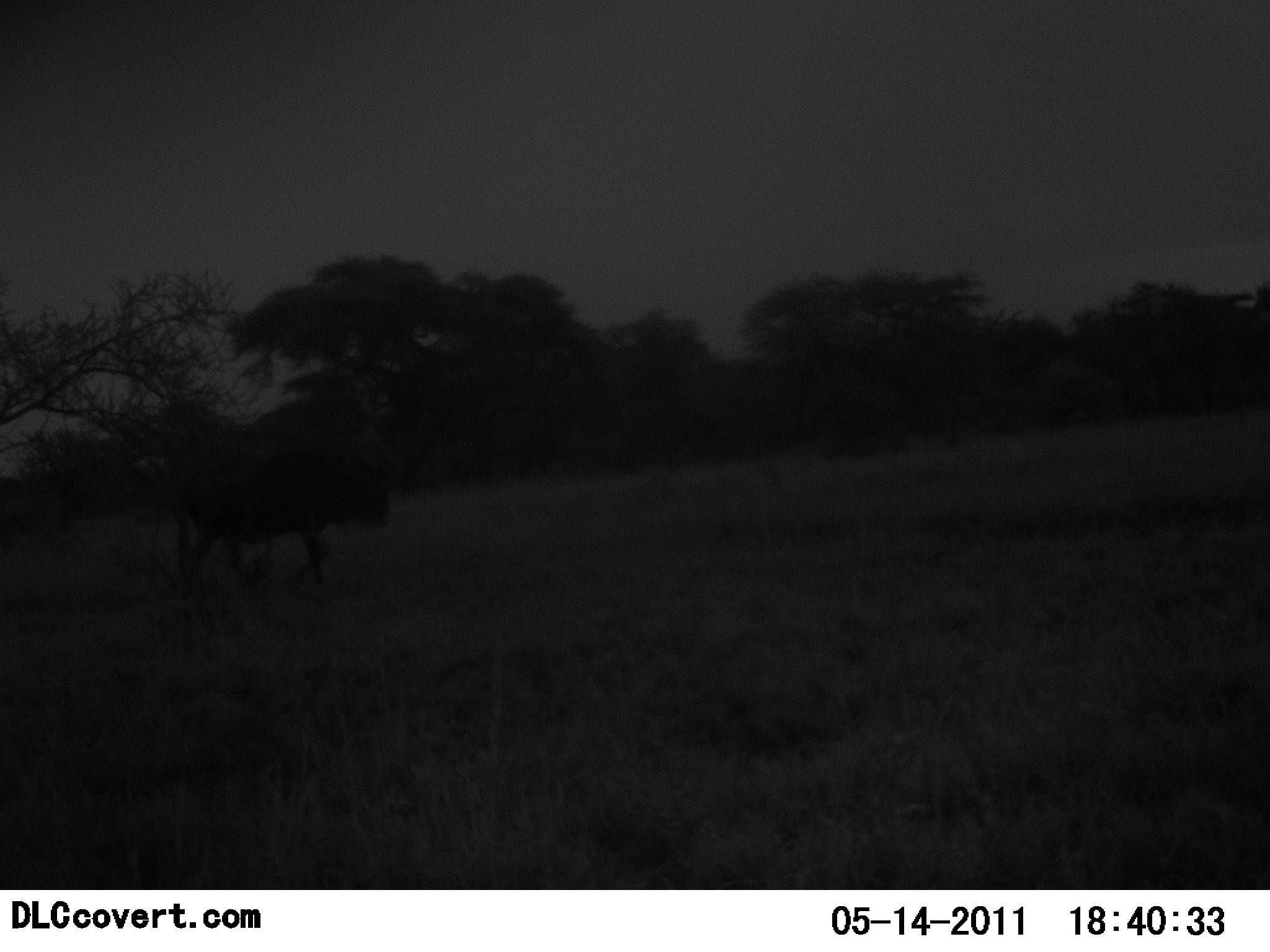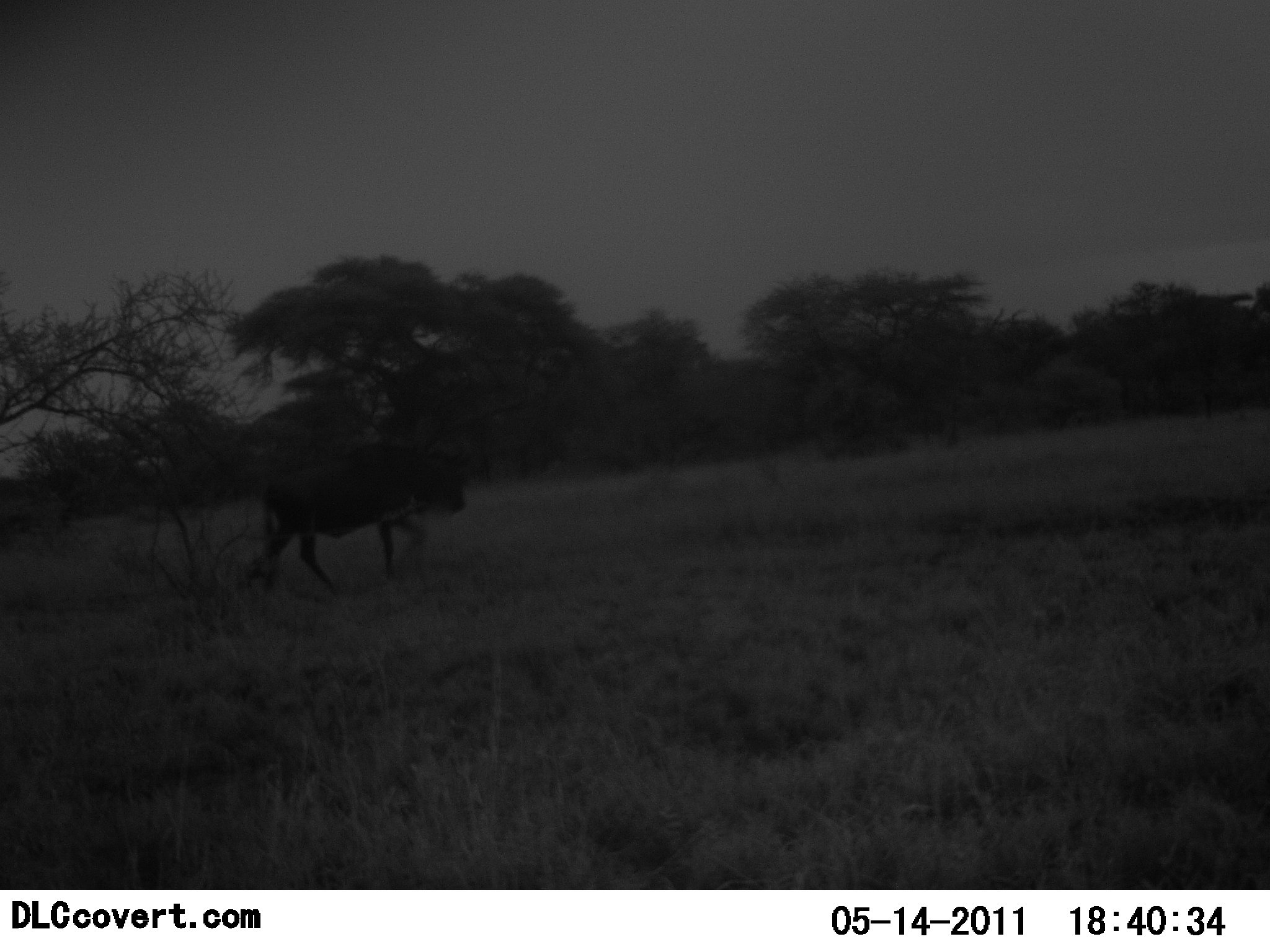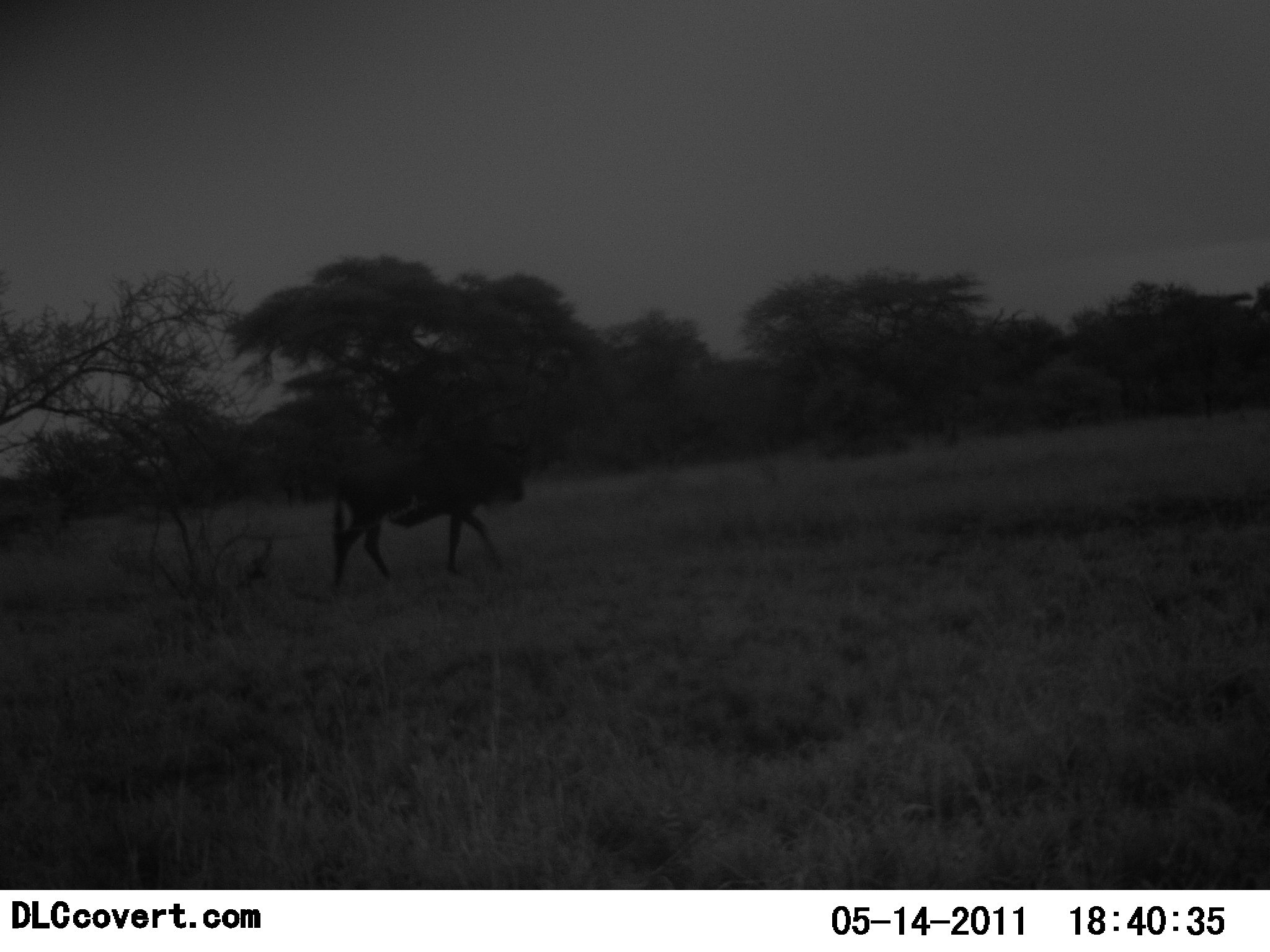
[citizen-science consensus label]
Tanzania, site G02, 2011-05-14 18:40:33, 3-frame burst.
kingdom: Animalia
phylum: Chordata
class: Mammalia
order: Artiodactyla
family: Bovidae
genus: Connochaetes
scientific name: Connochaetes taurinus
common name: blue wildebeest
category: wildebeest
Wildebeest (blue wildebeest) (Connochaetes taurinus), count 1. Behavior (volunteer vote fractions): standing 8%, resting 0%, moving 92%, interacting 0%. Young present (vote fraction): 0%. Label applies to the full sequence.